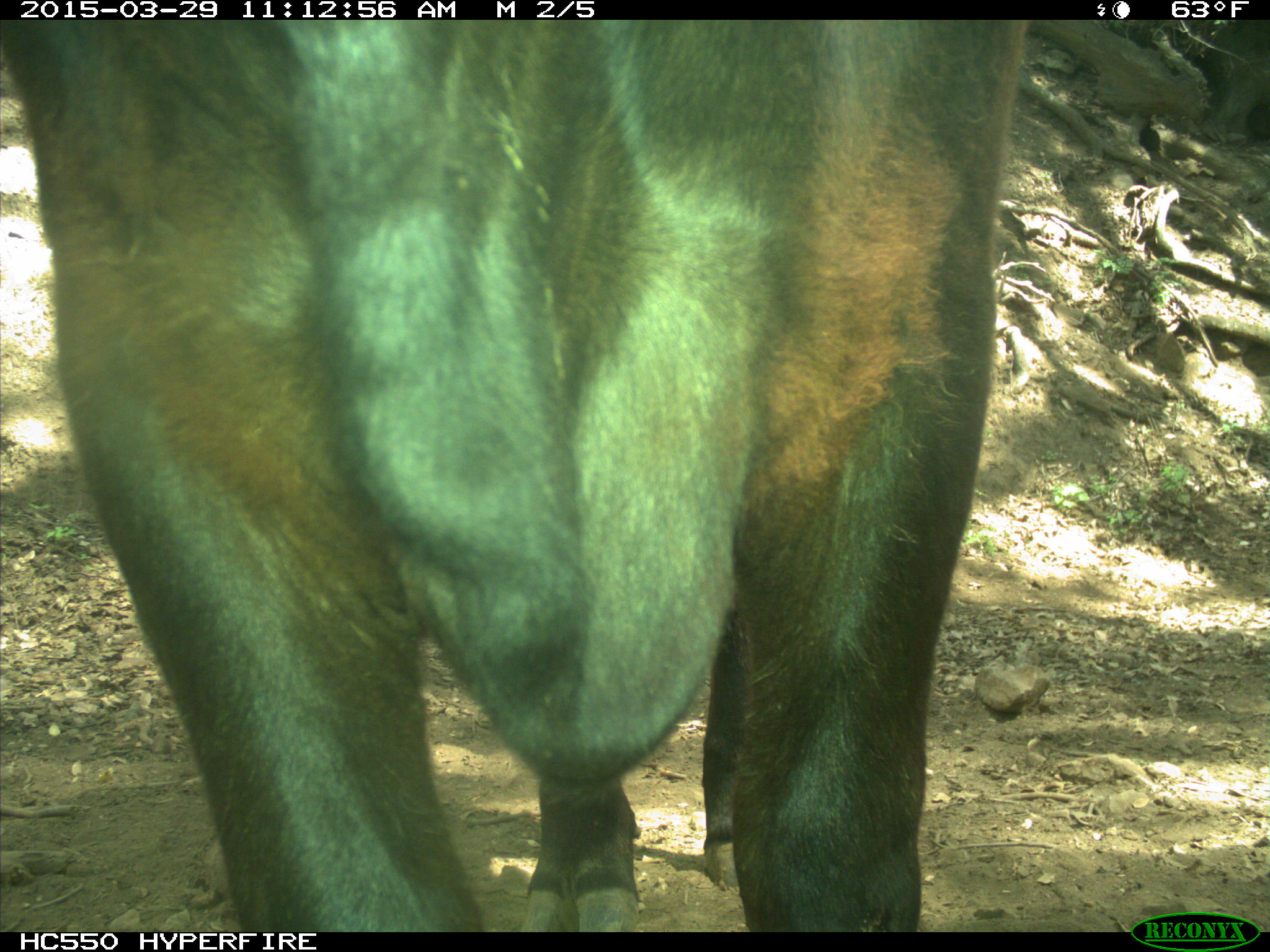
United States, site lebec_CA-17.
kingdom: Animalia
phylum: Chordata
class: Mammalia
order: Artiodactyla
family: Bovidae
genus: Bos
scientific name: Bos taurus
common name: domestic cow